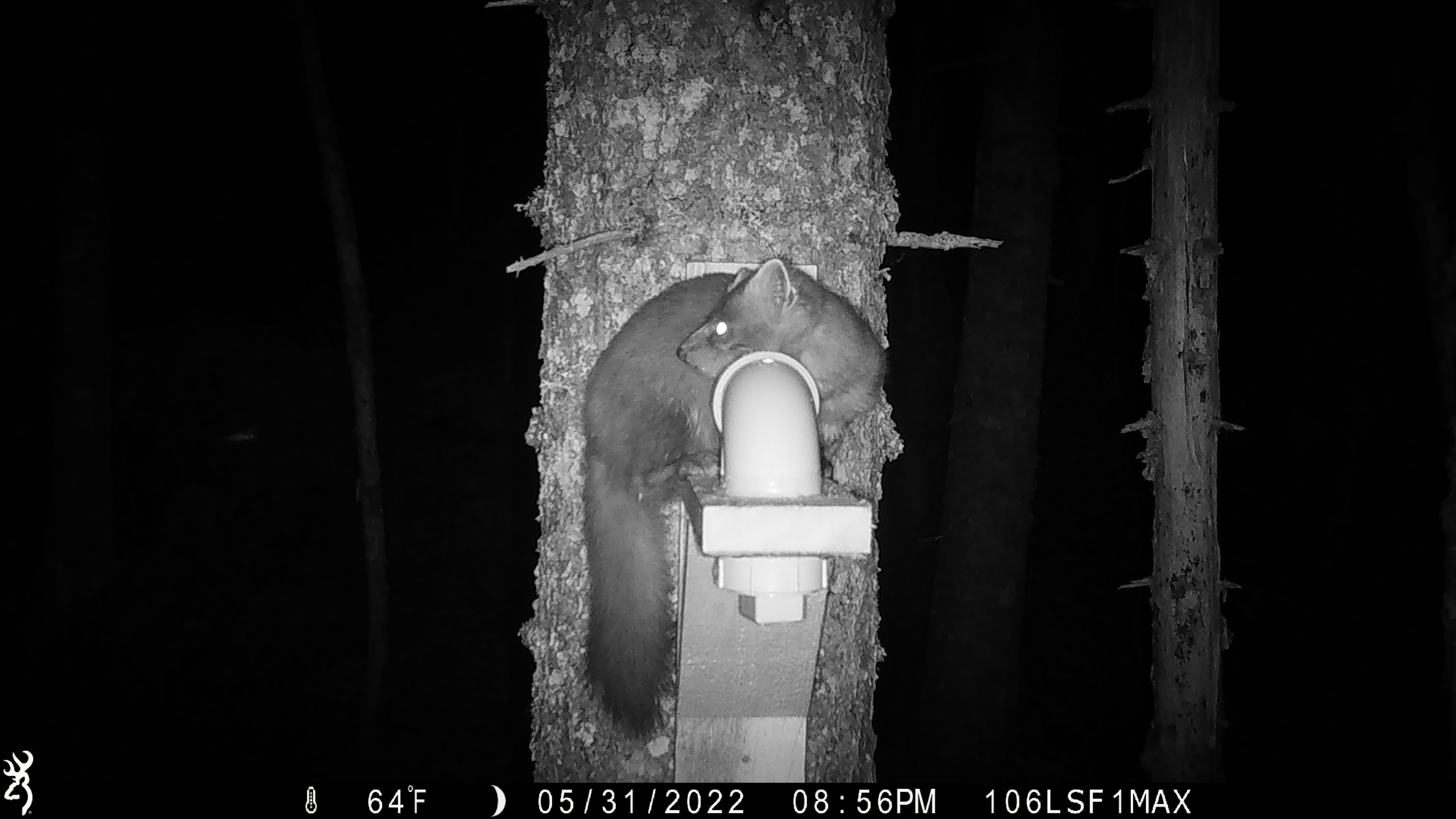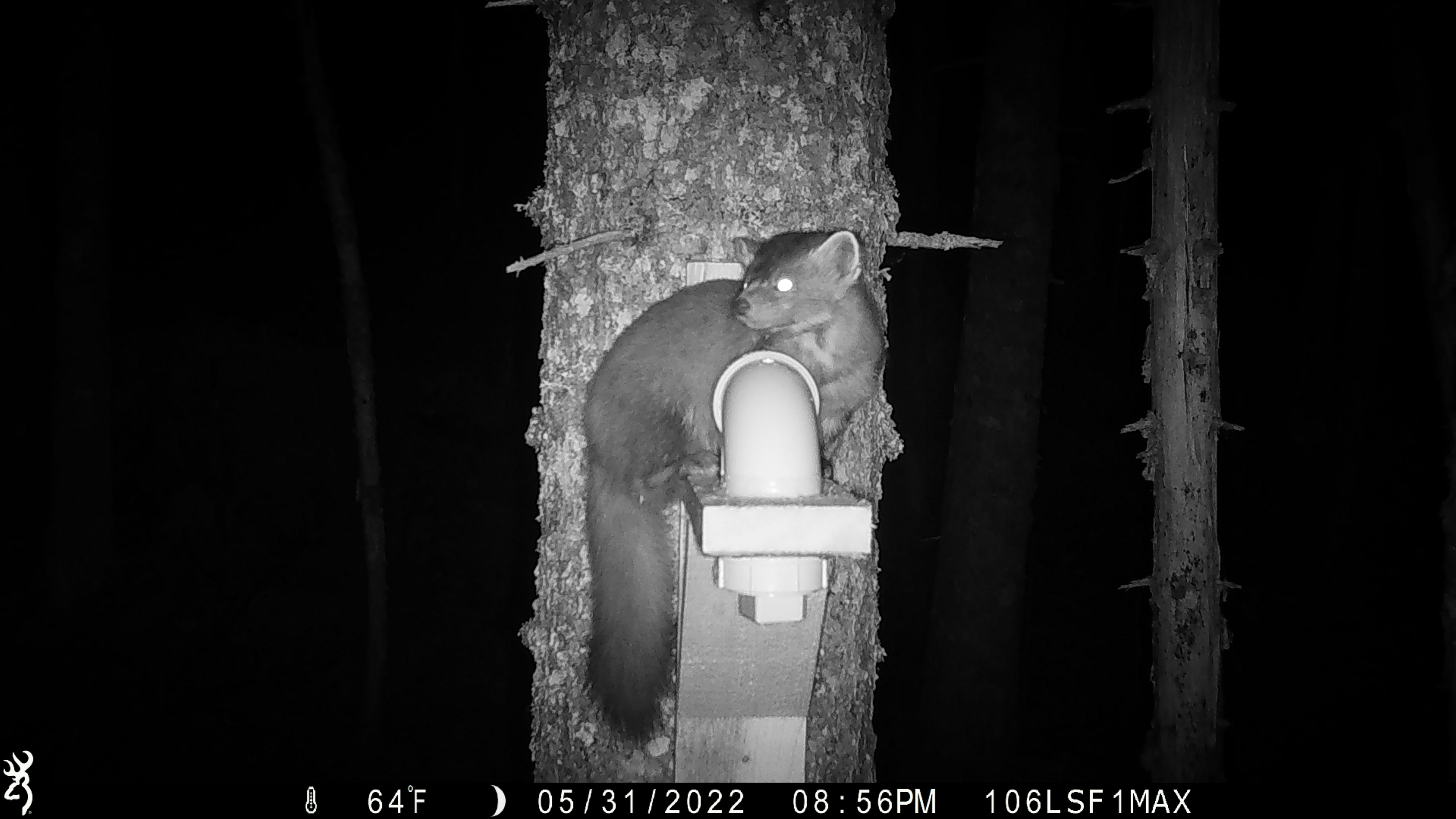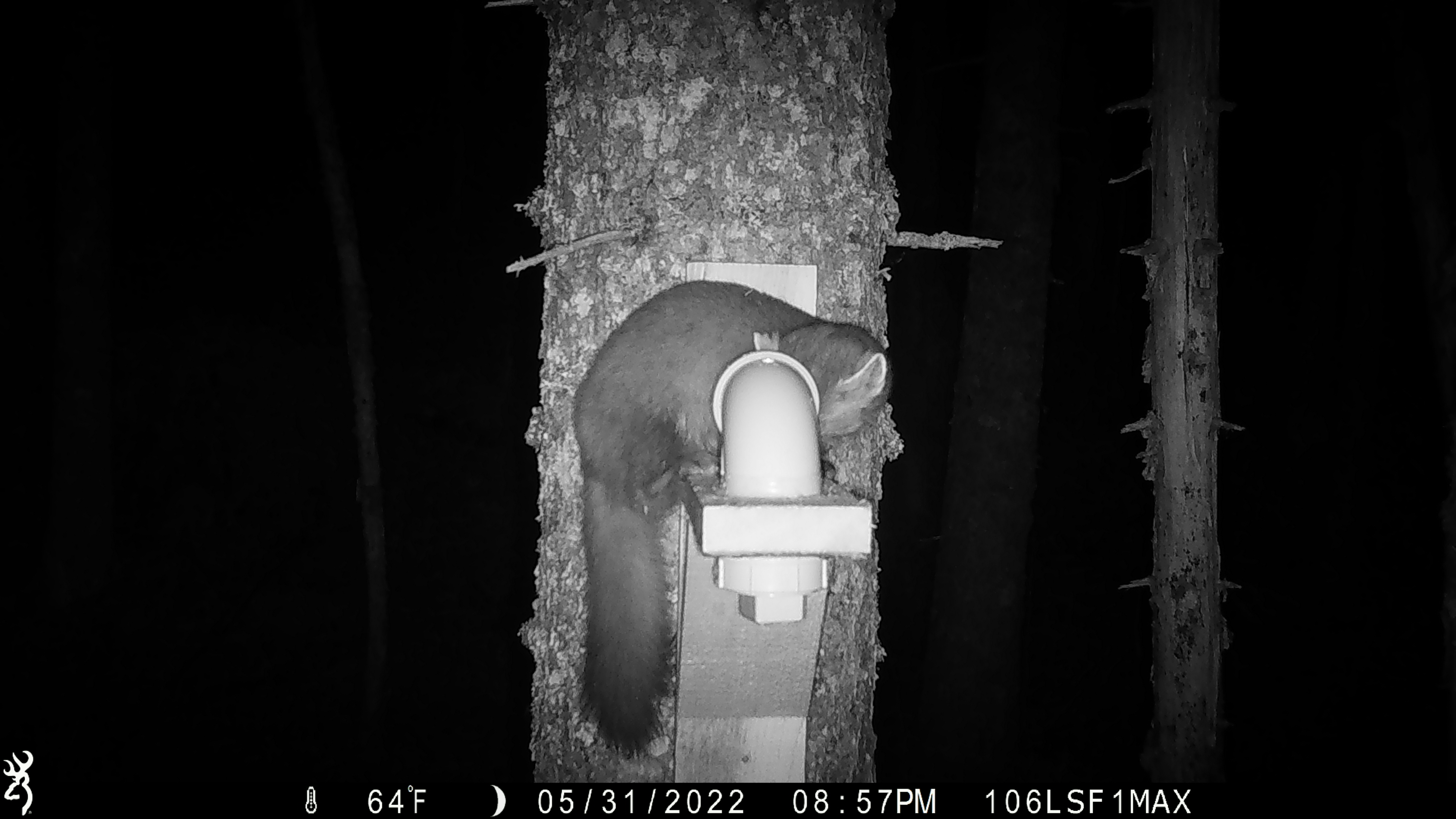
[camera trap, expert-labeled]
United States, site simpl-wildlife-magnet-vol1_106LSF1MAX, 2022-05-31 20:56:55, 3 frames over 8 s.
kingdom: Animalia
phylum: Chordata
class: Mammalia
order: Carnivora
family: Mustelidae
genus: Martes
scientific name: Martes americana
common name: american marten